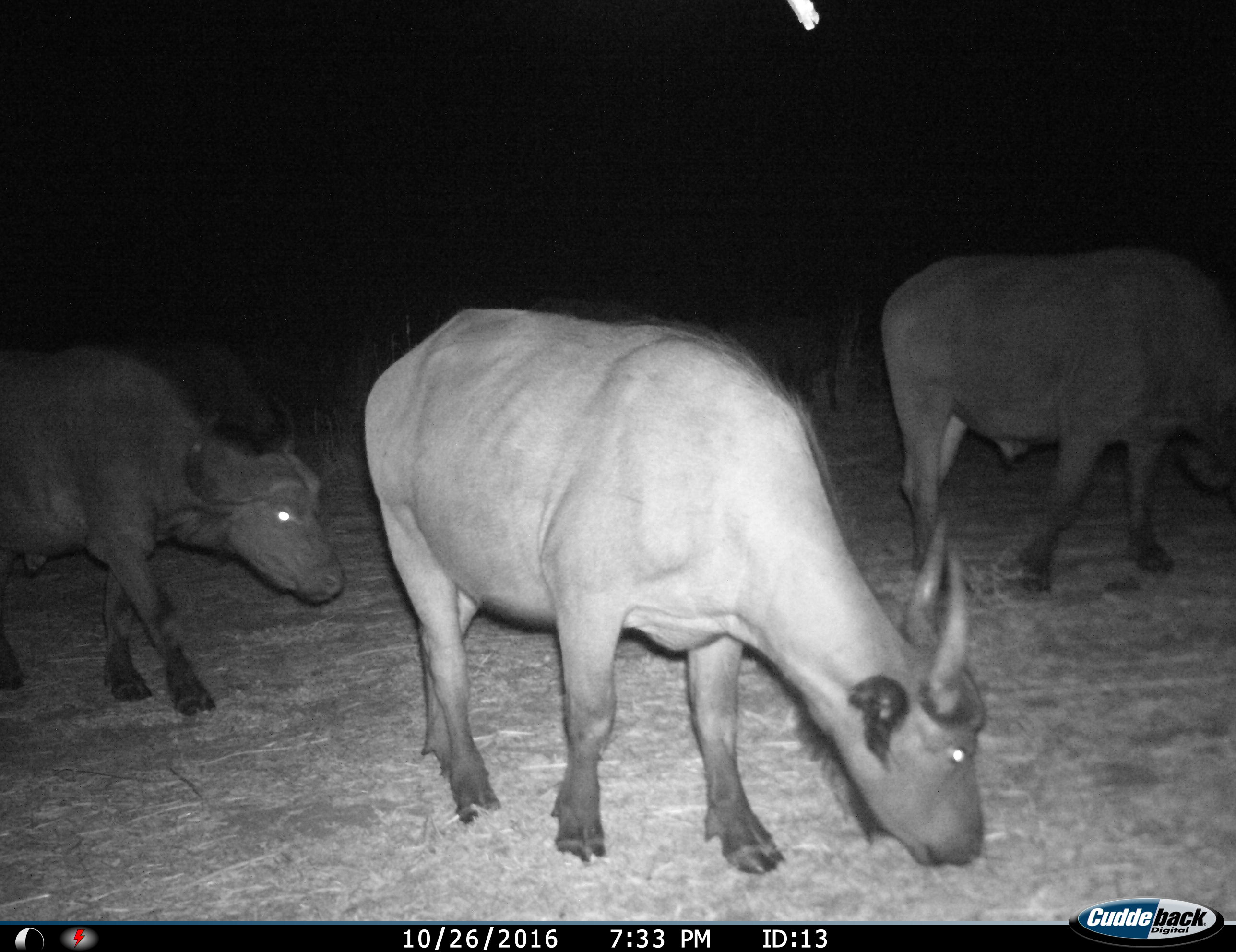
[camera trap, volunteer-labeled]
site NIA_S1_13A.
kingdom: Animalia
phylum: Chordata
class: Mammalia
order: Artiodactyla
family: Bovidae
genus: Syncerus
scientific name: Syncerus caffer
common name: african buffalo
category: buffalo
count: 3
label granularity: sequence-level